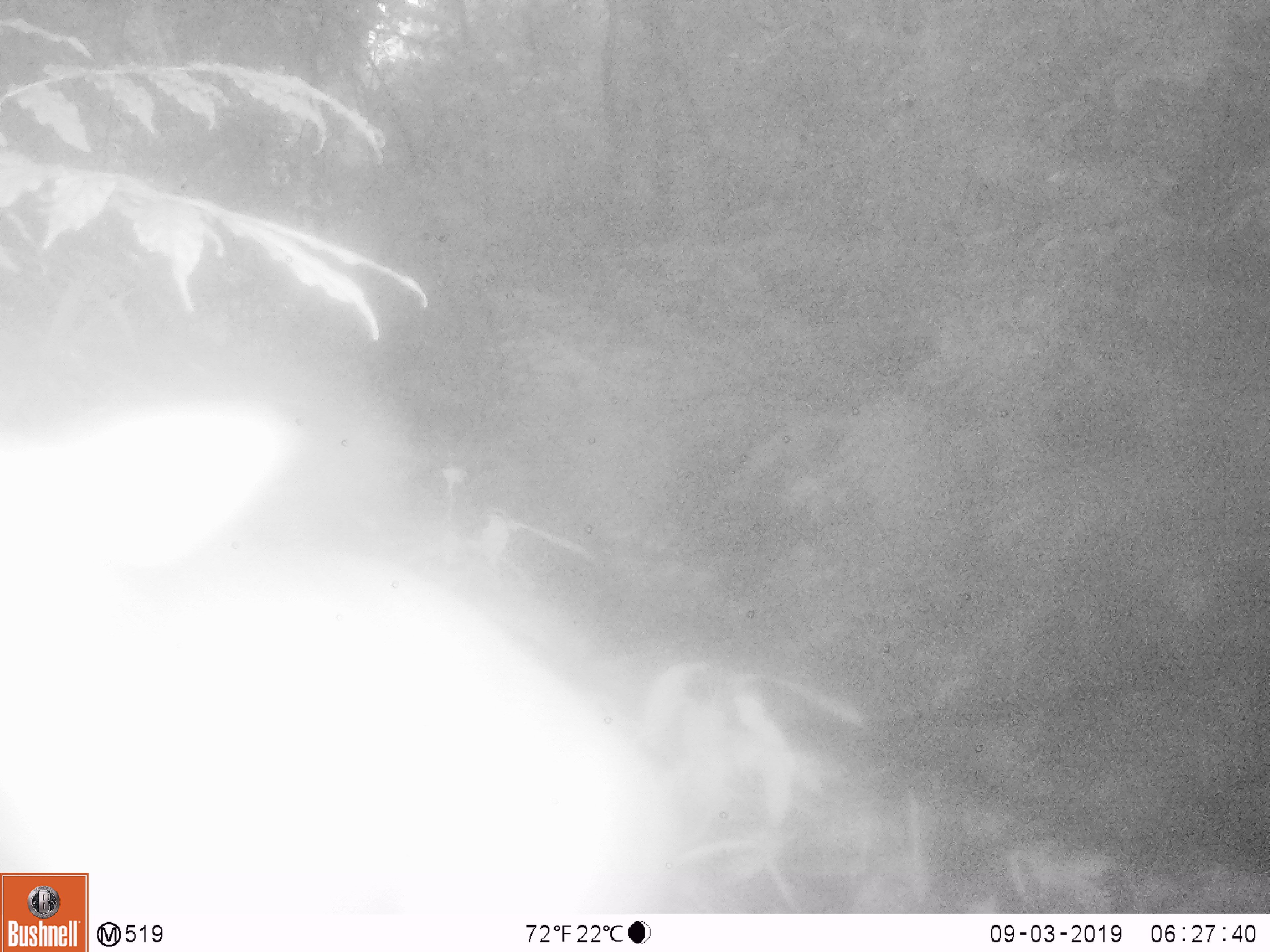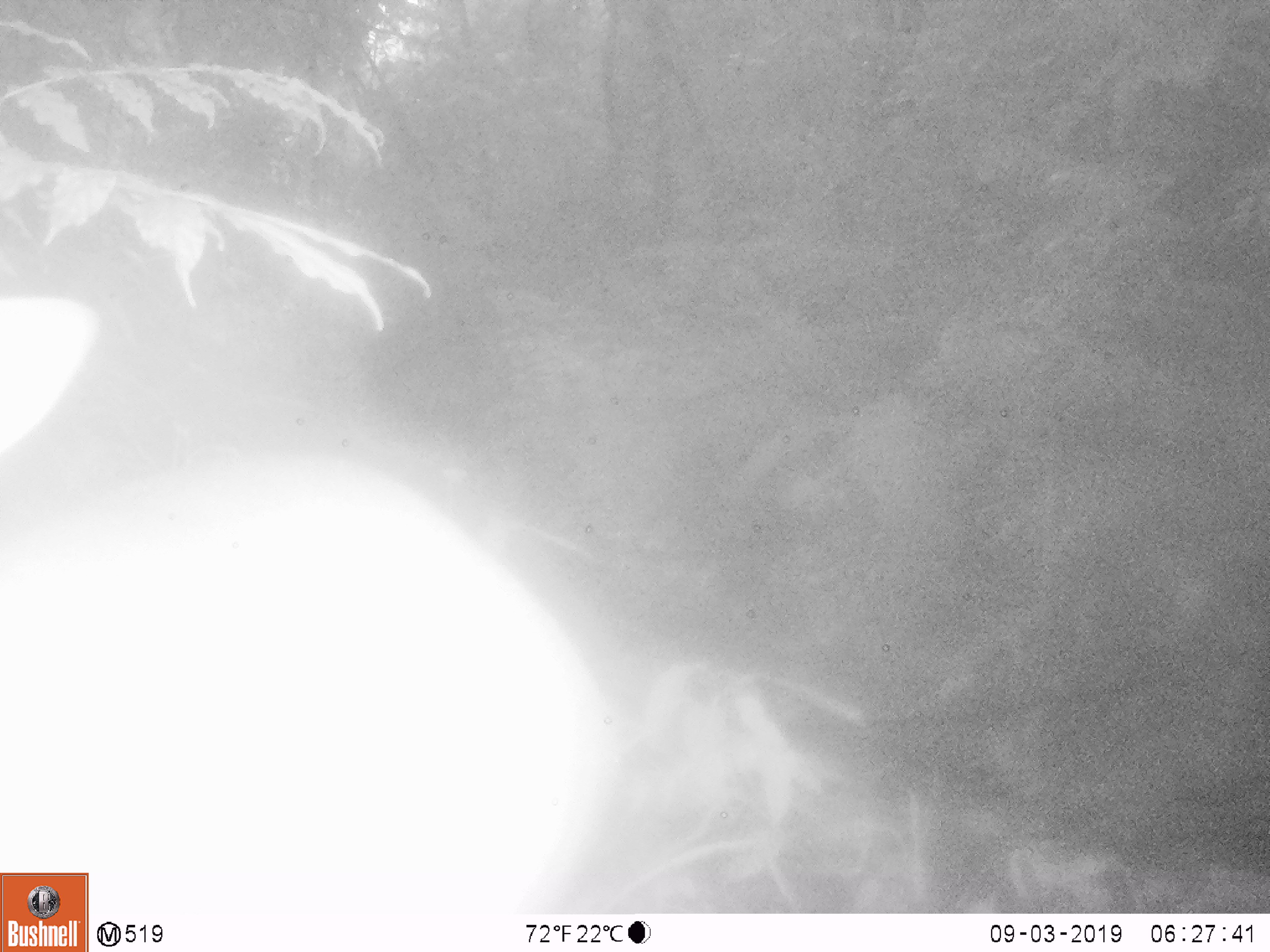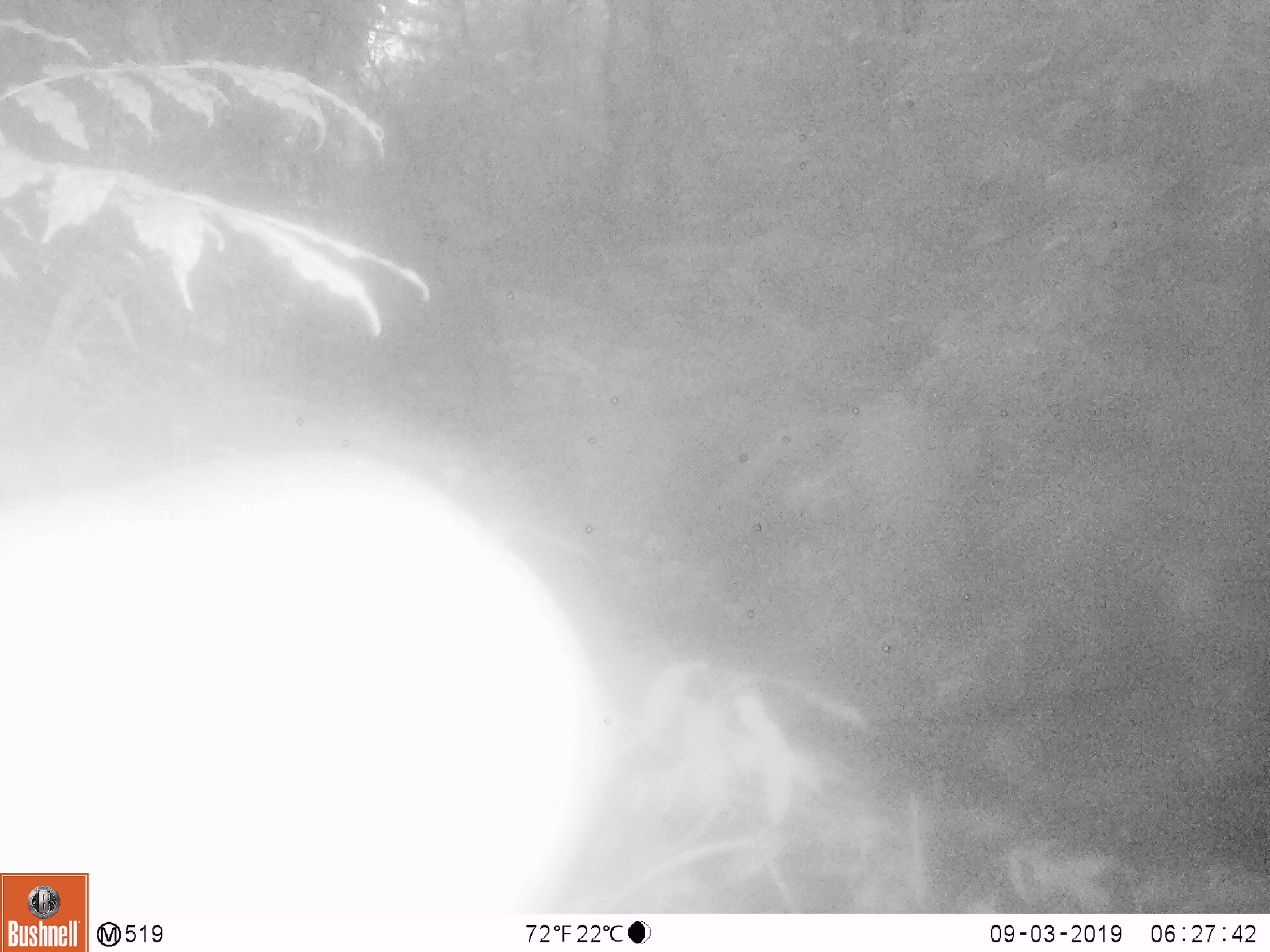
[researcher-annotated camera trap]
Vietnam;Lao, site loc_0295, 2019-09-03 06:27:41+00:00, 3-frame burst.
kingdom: Animalia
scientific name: Animalia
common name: animal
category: unidentified animal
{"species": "unidentified animal (animal) (Animalia)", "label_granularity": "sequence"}